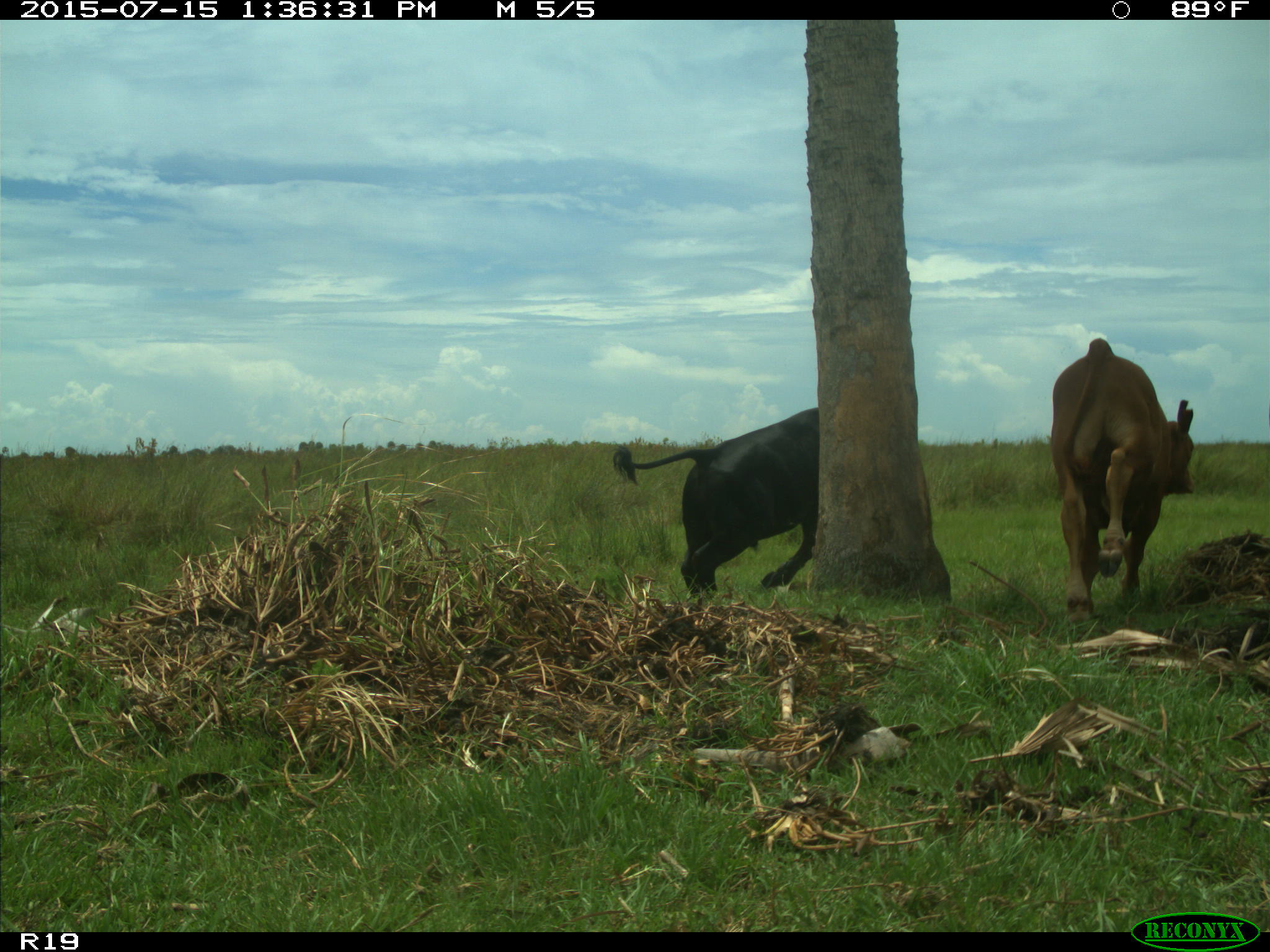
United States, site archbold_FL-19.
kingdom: Animalia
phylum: Chordata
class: Mammalia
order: Artiodactyla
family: Bovidae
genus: Bos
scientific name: Bos taurus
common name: domestic cow